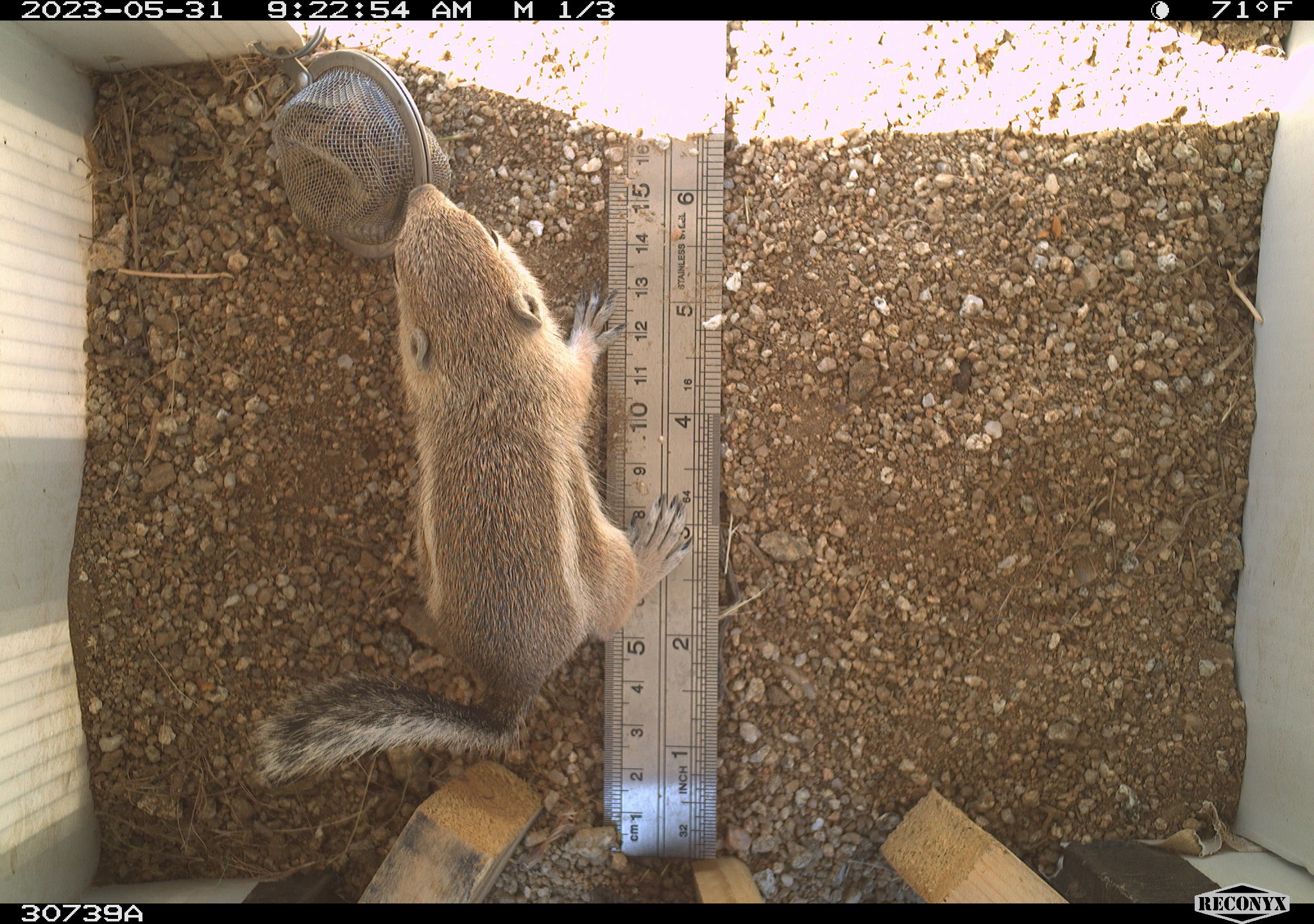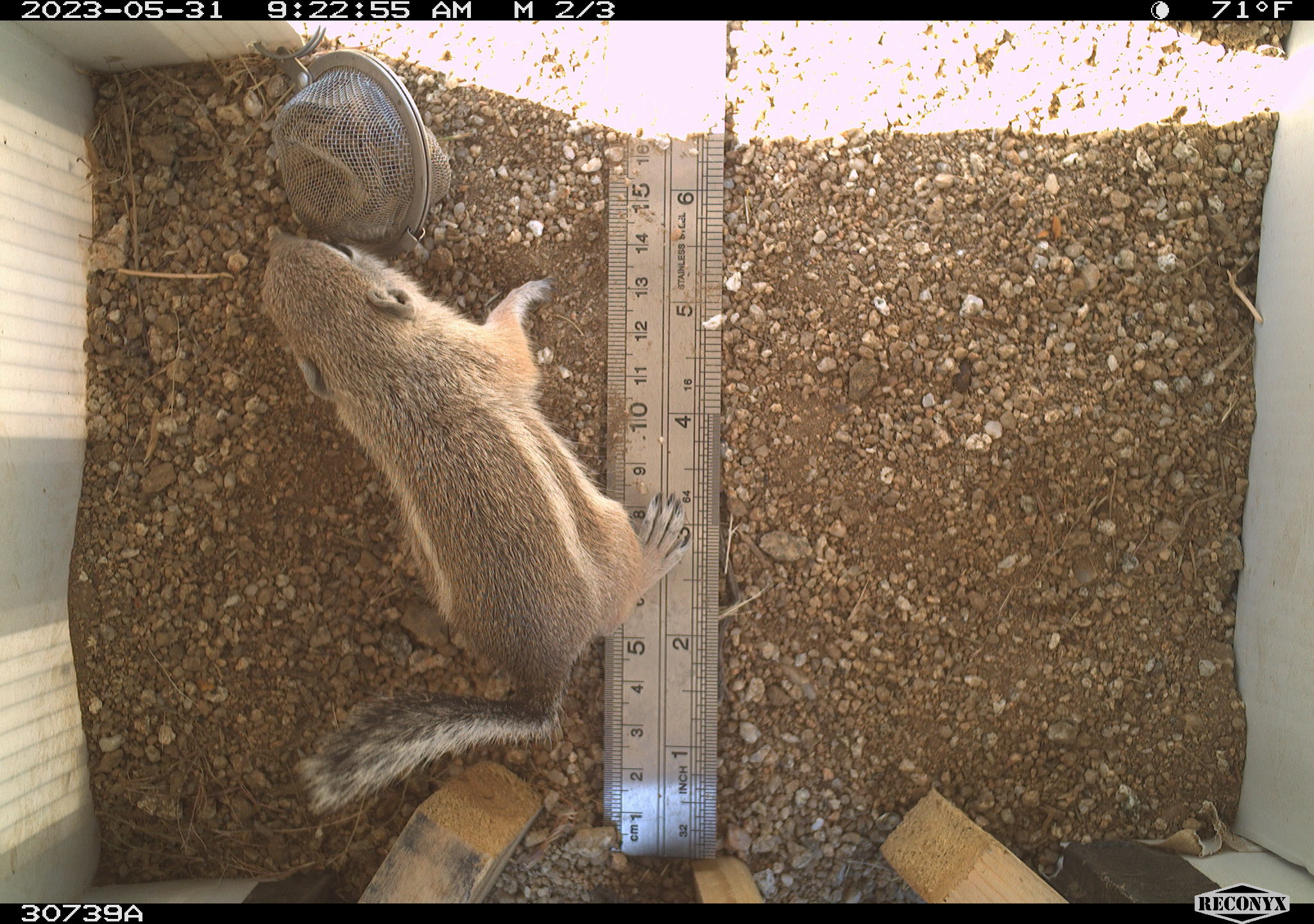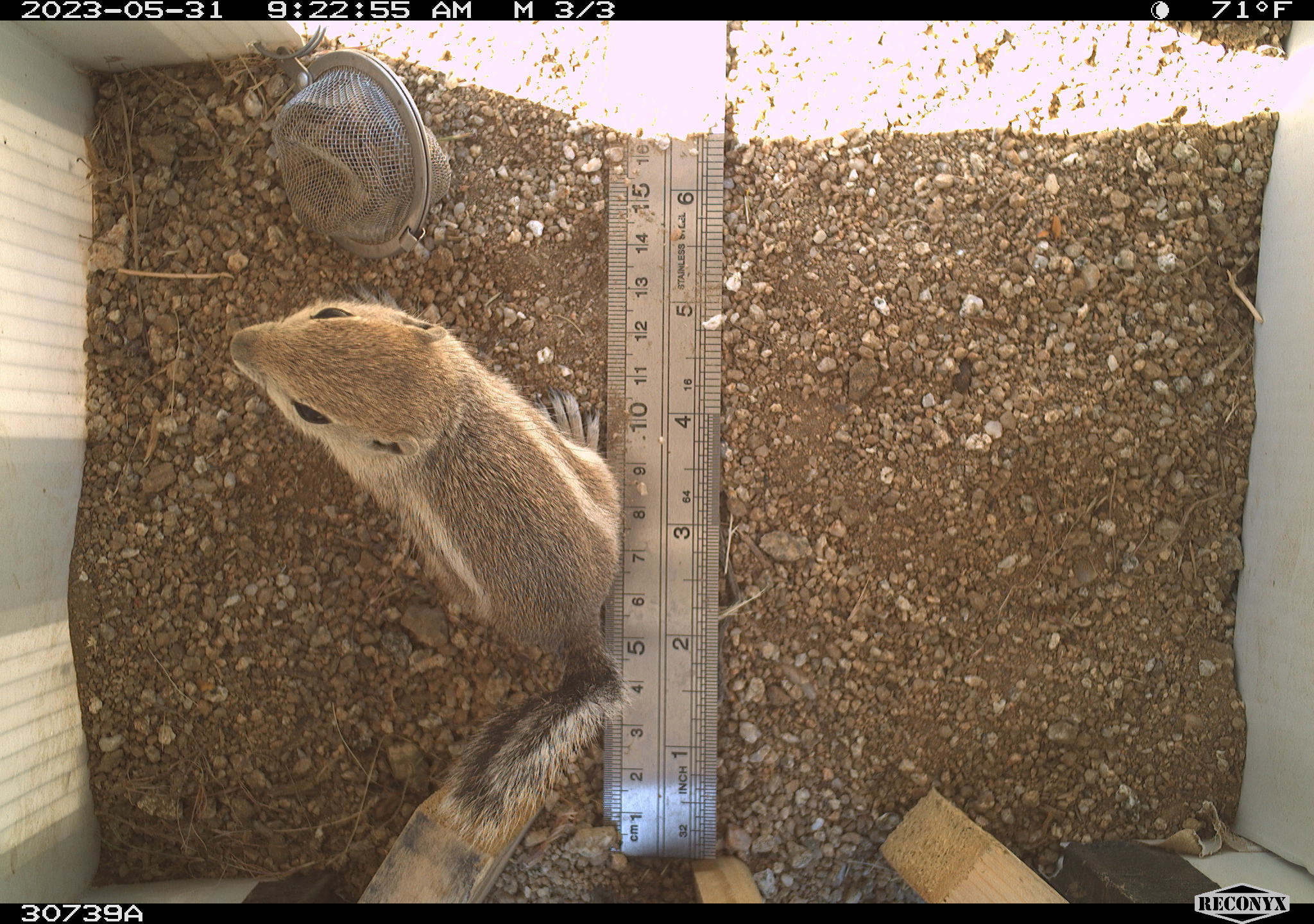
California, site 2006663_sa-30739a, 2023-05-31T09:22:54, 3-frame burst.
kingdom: Animalia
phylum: Chordata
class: Mammalia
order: Rodentia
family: Sciuridae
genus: Ammospermophilus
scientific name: Ammospermophilus leucurus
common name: white-tailed antelope squirrel